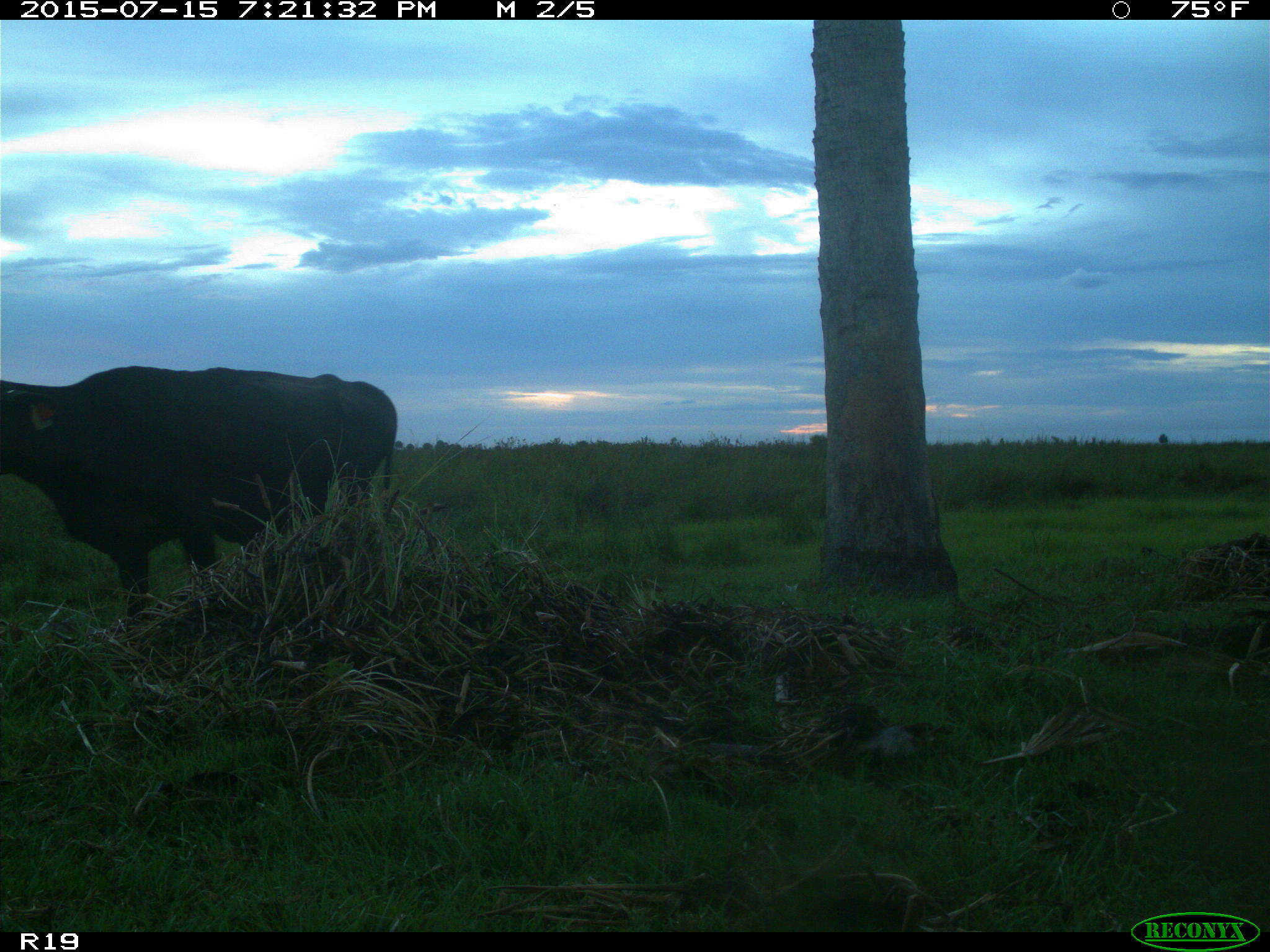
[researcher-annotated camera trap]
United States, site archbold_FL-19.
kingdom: Animalia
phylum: Chordata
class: Mammalia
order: Artiodactyla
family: Bovidae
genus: Bos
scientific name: Bos taurus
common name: domestic cow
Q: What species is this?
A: Bos taurus (domestic cow).